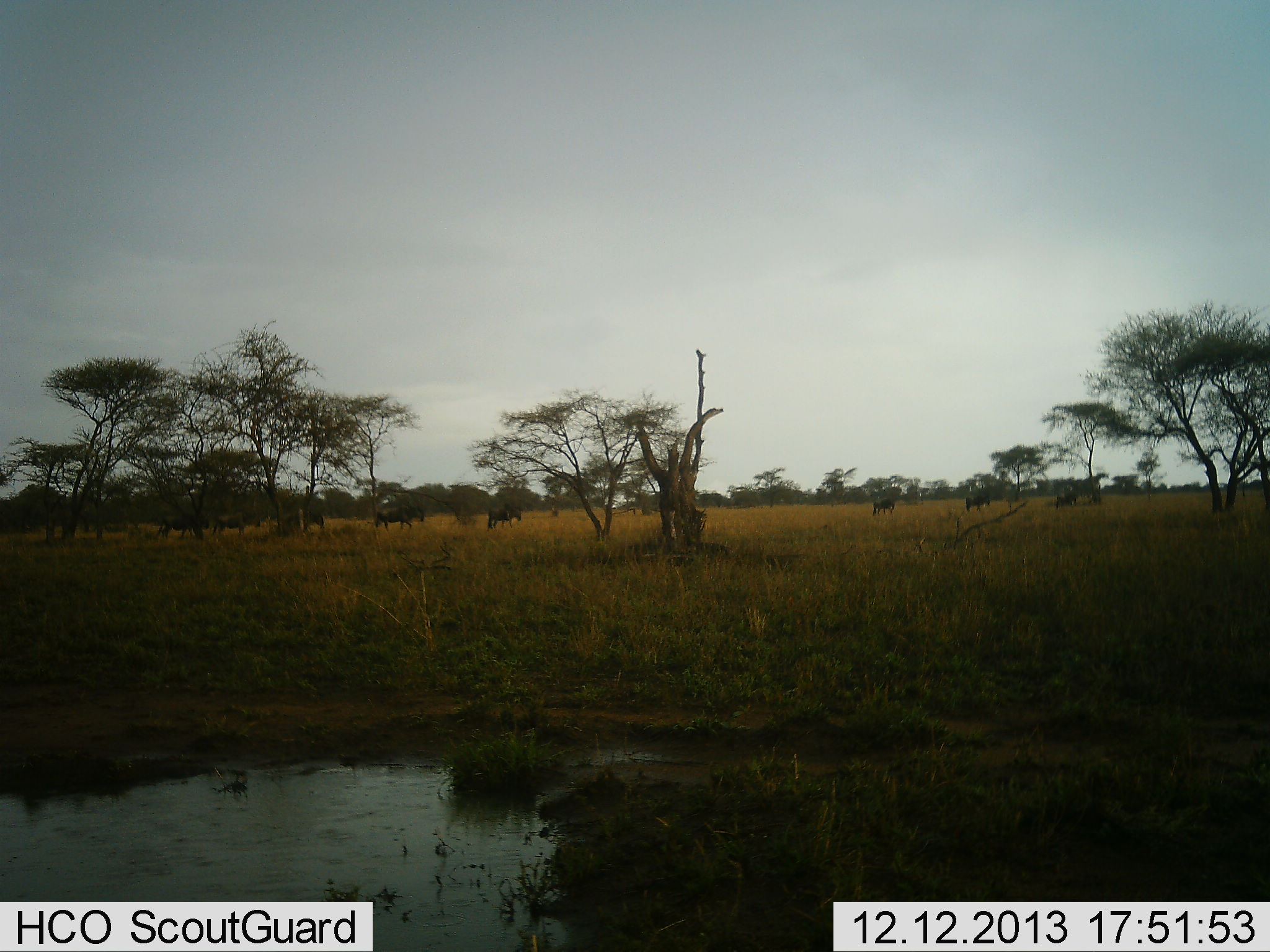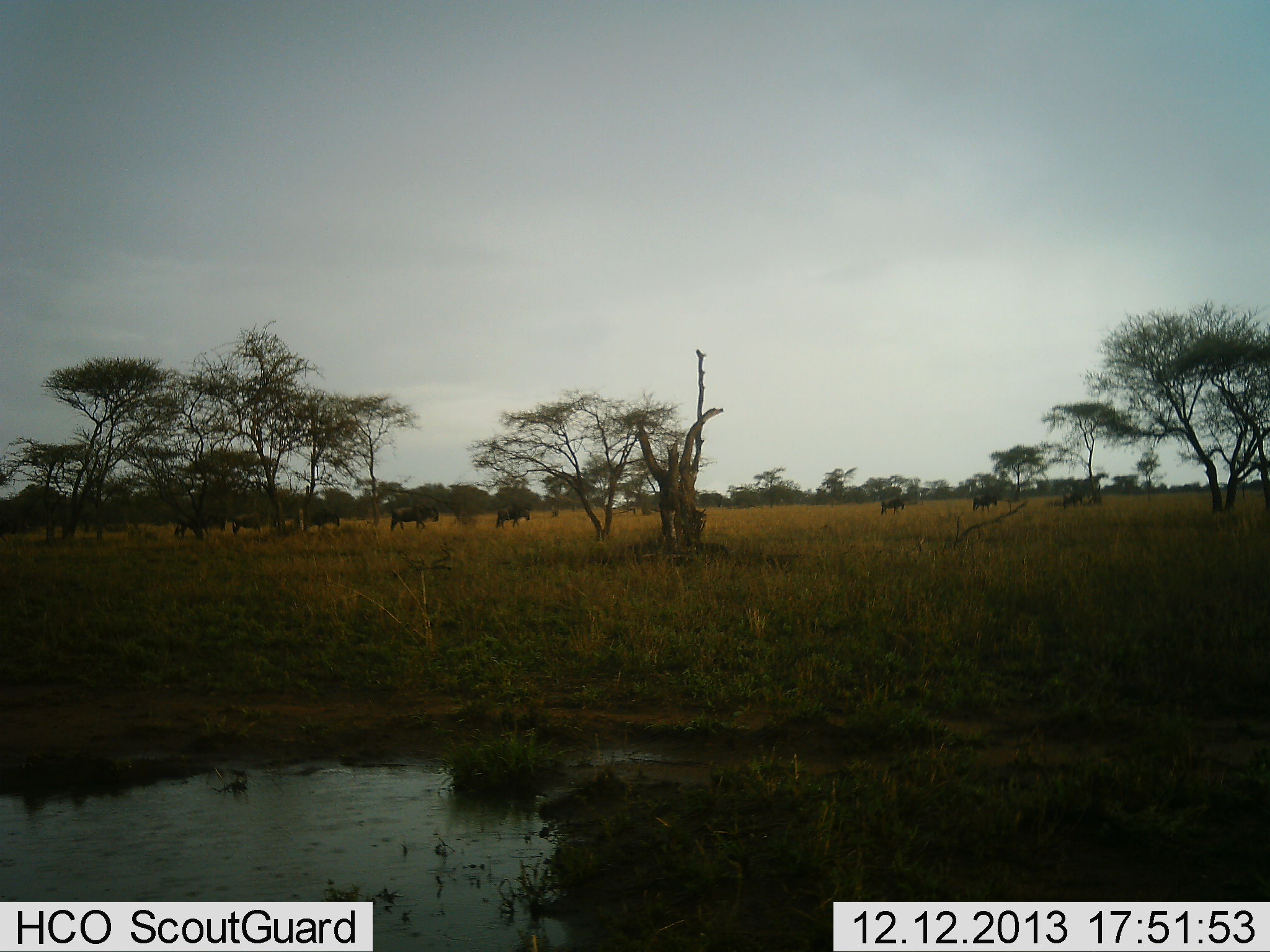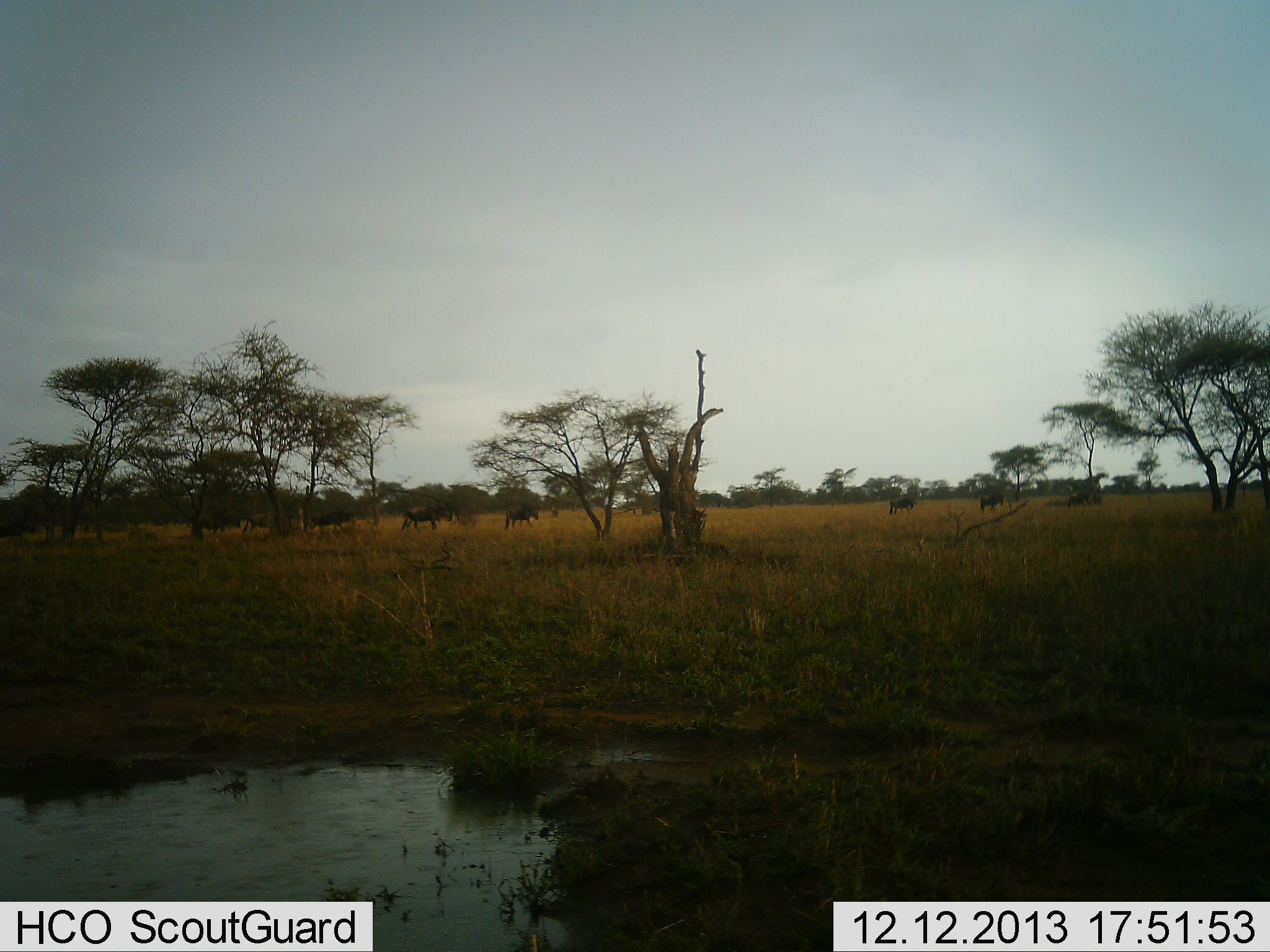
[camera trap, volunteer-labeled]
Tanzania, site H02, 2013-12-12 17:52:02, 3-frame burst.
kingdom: Animalia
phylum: Chordata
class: Mammalia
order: Artiodactyla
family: Bovidae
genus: Connochaetes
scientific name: Connochaetes taurinus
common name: blue wildebeest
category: wildebeest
Wildebeest (blue wildebeest) (Connochaetes taurinus), count 8. Behavior (volunteer vote fractions): standing 0%, resting 0%, moving 100%, interacting 0%. Young present (vote fraction): 10%. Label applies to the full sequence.